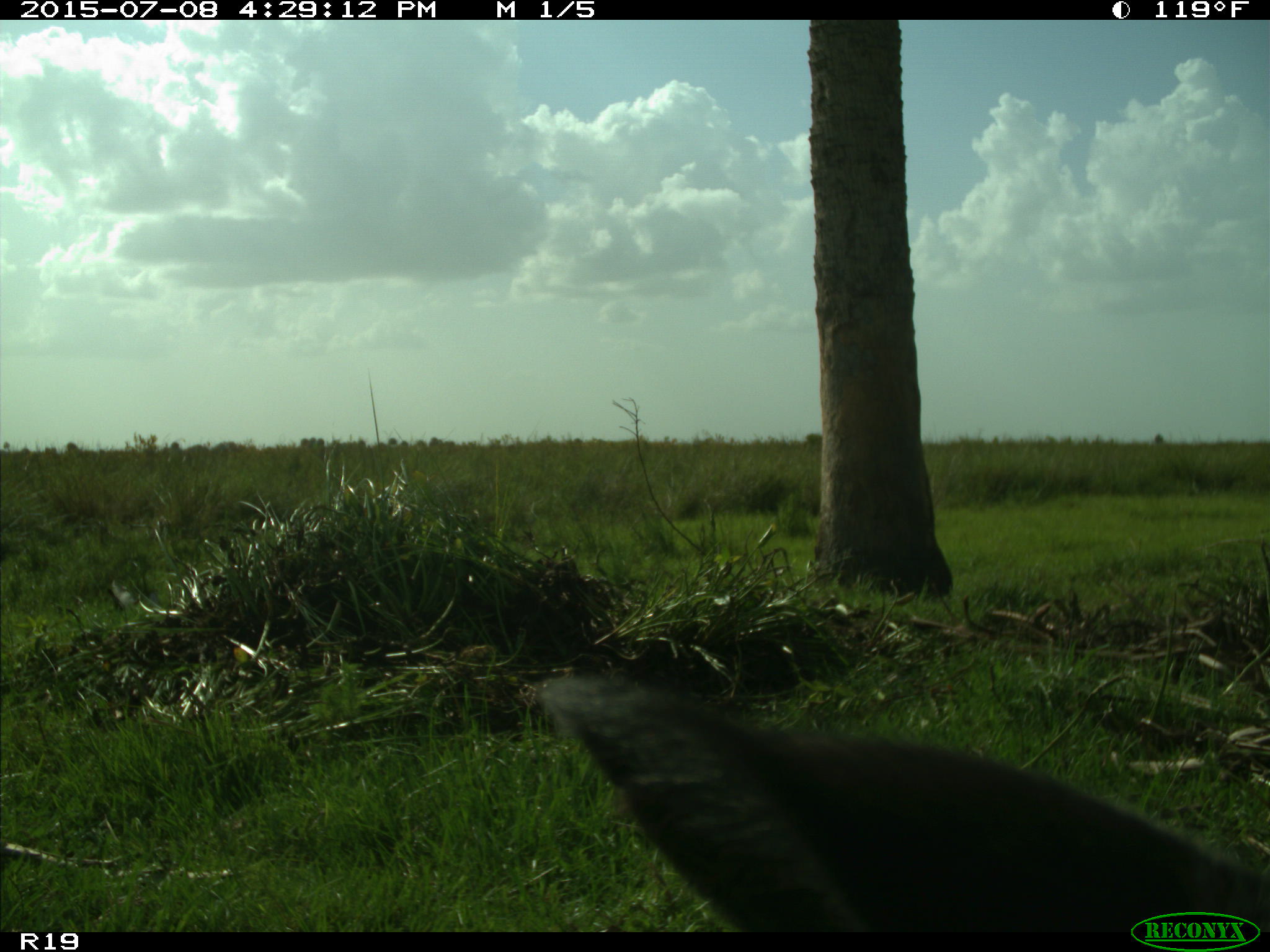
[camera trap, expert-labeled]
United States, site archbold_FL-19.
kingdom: Animalia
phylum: Chordata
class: Mammalia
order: Artiodactyla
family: Bovidae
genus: Bos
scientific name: Bos taurus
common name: domestic cow